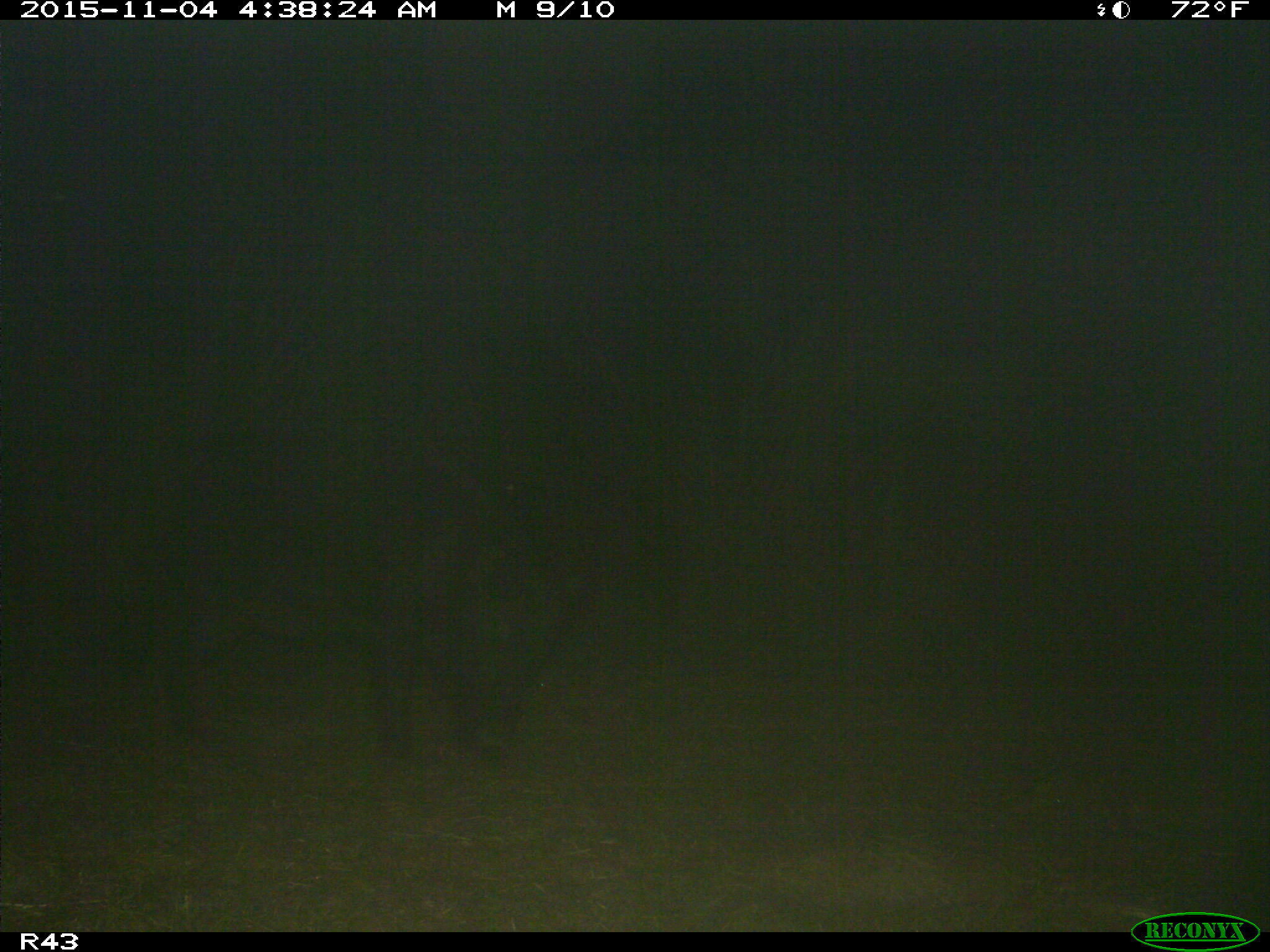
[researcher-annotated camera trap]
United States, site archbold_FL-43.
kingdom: Animalia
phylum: Chordata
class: Mammalia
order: Artiodactyla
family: Suidae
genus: Sus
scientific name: Sus scrofa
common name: wild boar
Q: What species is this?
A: Sus scrofa (wild boar).